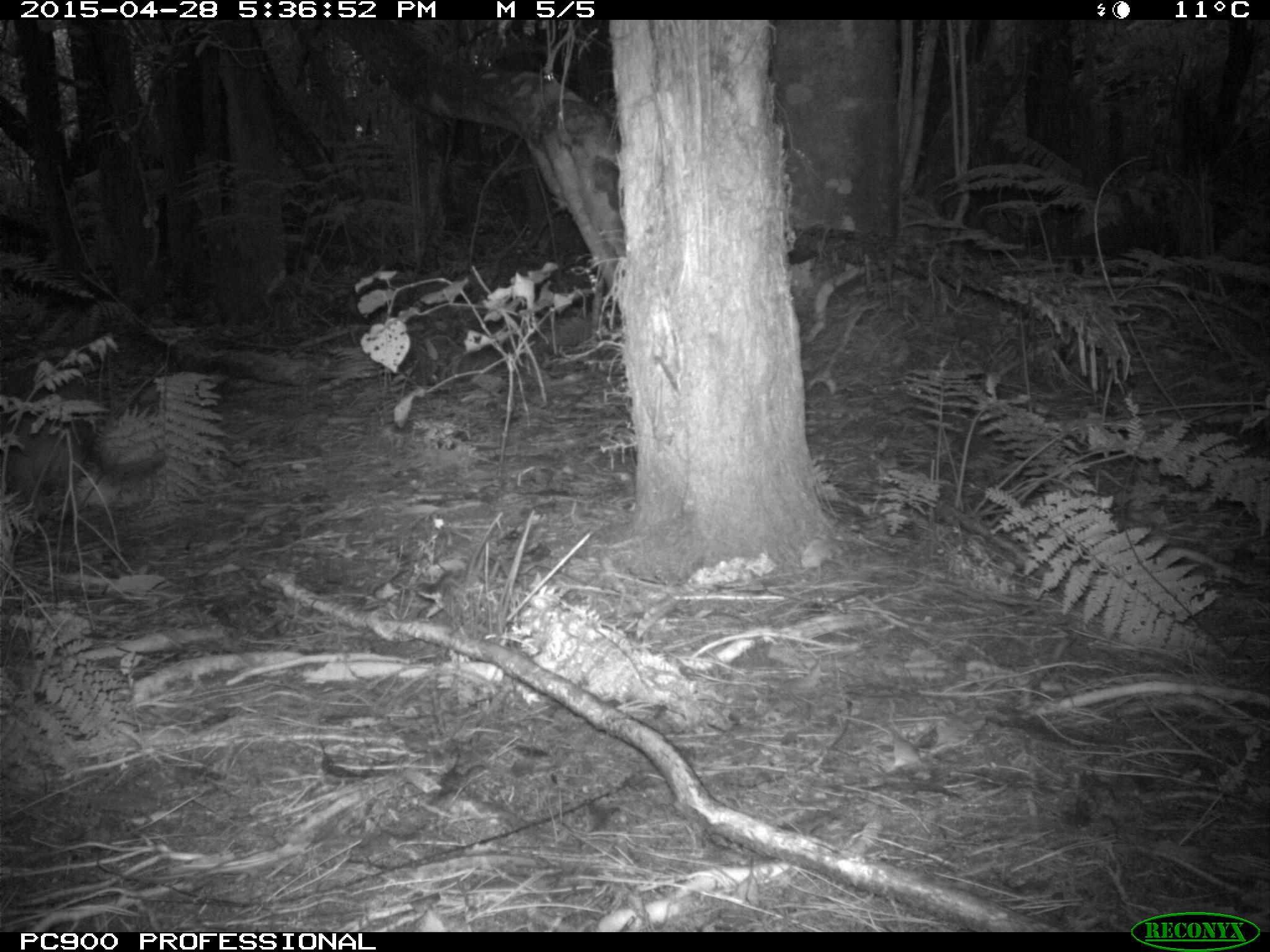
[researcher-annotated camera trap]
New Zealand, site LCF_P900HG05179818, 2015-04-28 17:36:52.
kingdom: Animalia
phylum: Chordata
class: Mammalia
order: Diprotodontia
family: Macropodidae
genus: Notamacropus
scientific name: Notamacropus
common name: wallaby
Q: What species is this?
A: Wallaby (Notamacropus).